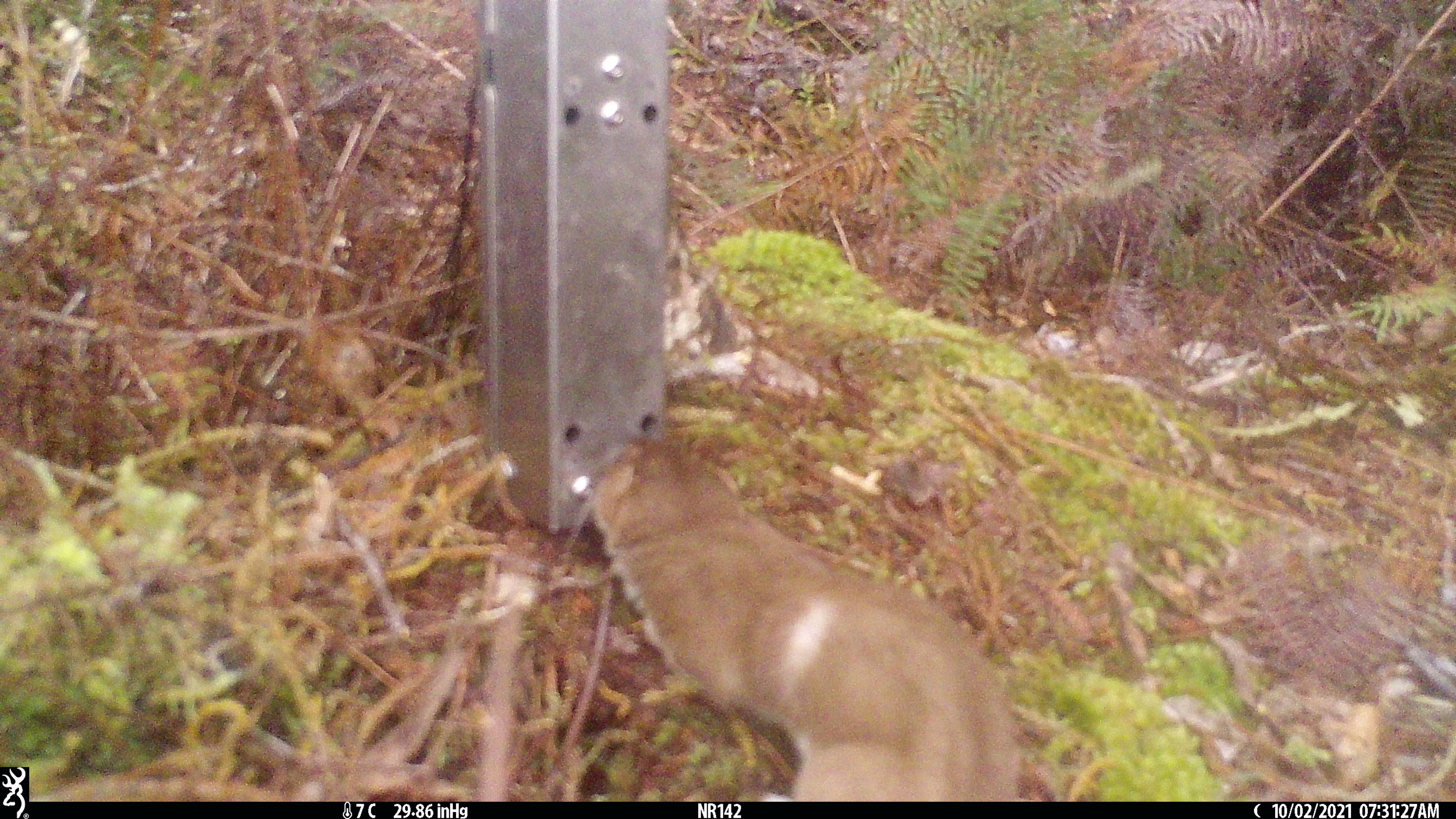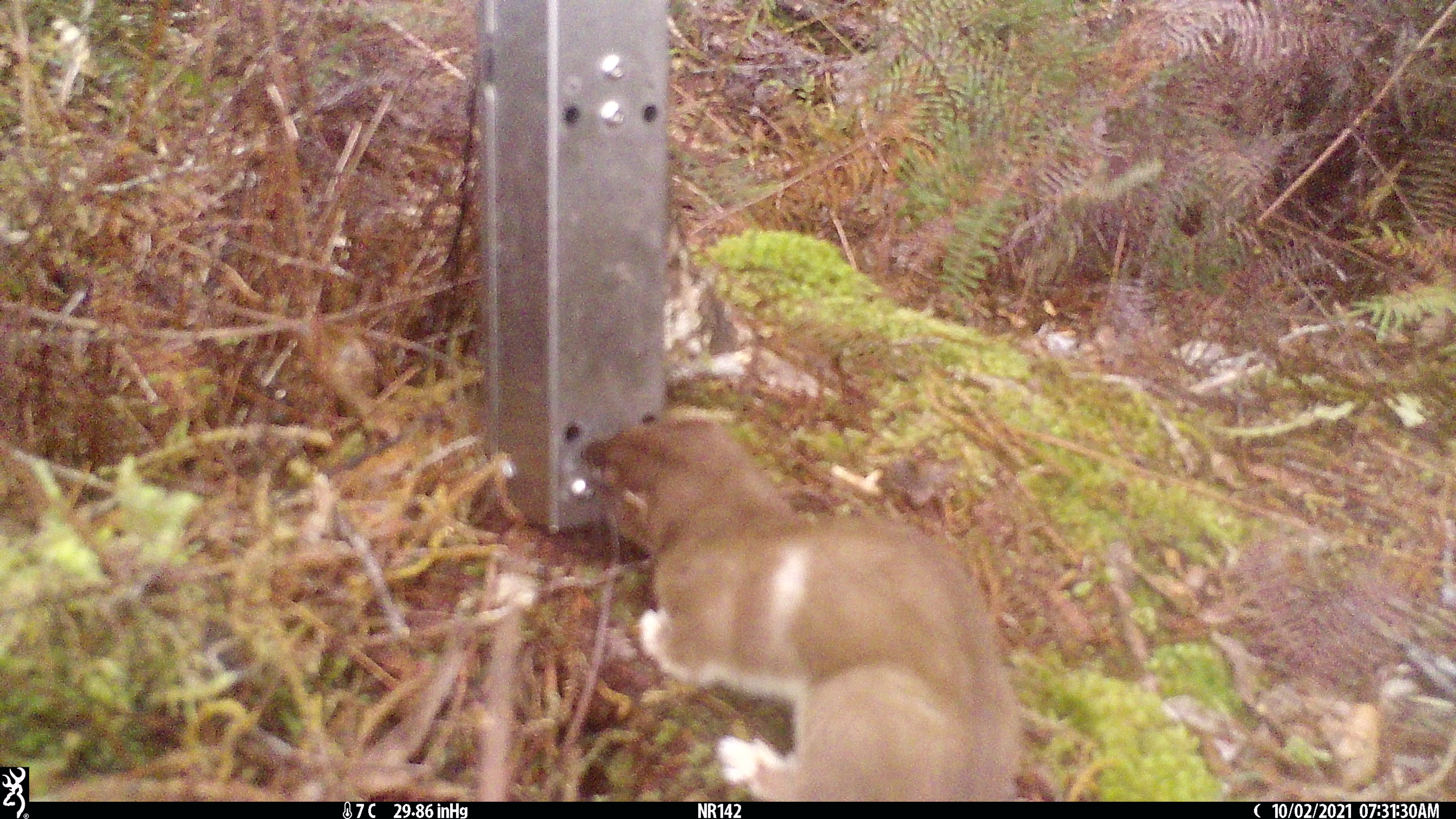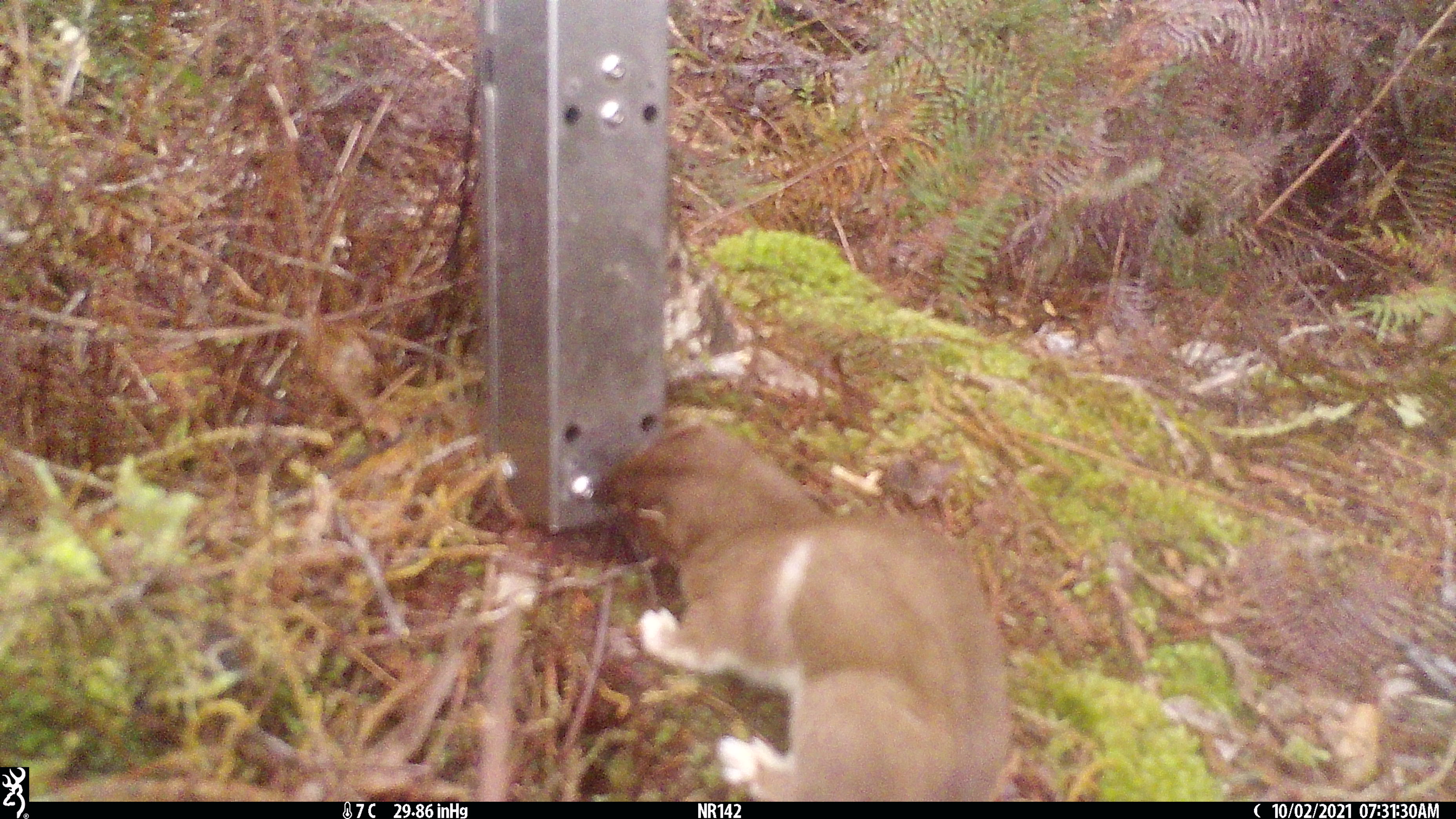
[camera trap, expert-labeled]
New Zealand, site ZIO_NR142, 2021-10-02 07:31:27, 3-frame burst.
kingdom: Animalia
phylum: Chordata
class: Mammalia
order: Carnivora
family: Mustelidae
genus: Mustela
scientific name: Mustela erminea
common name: stoat